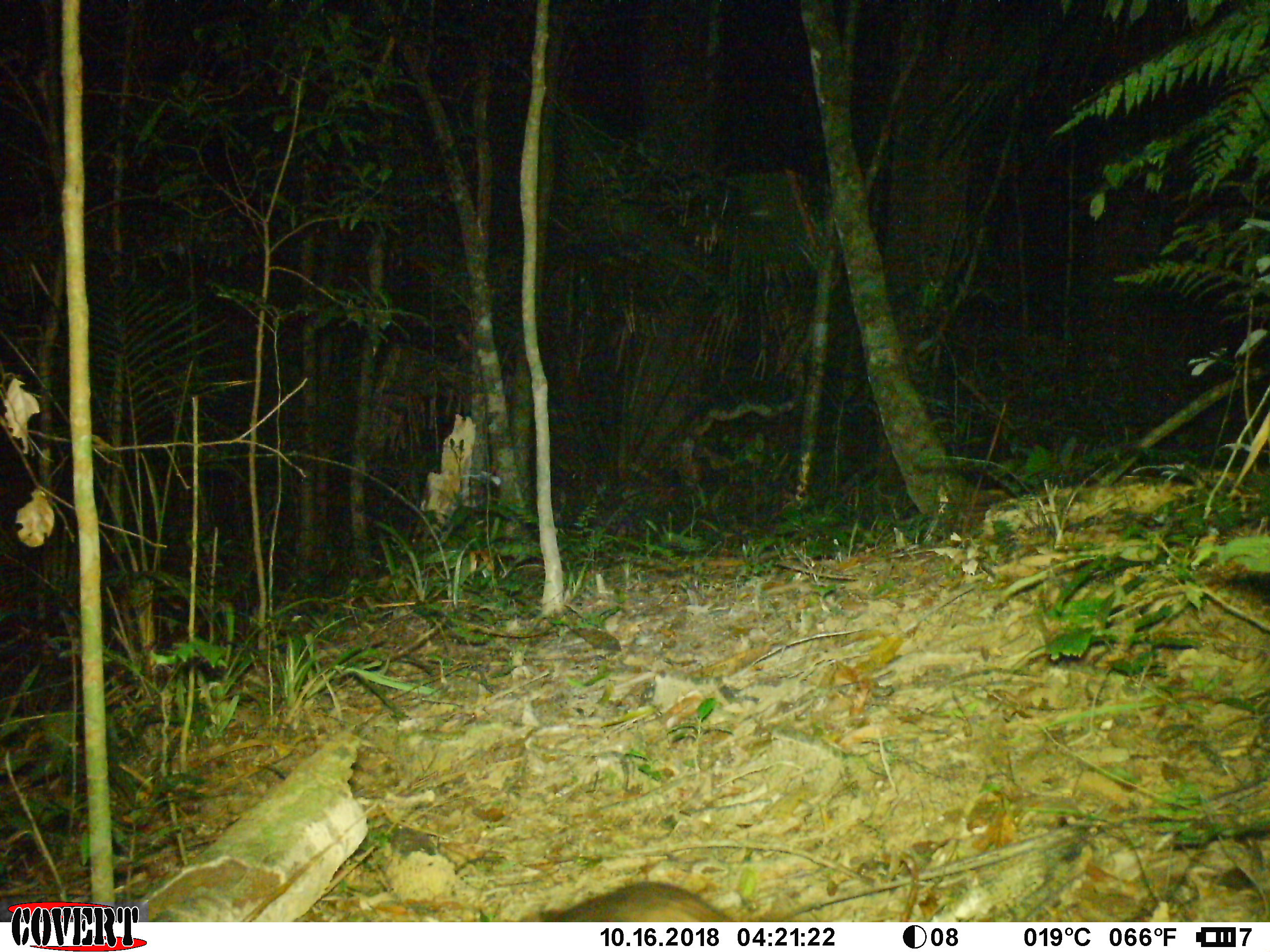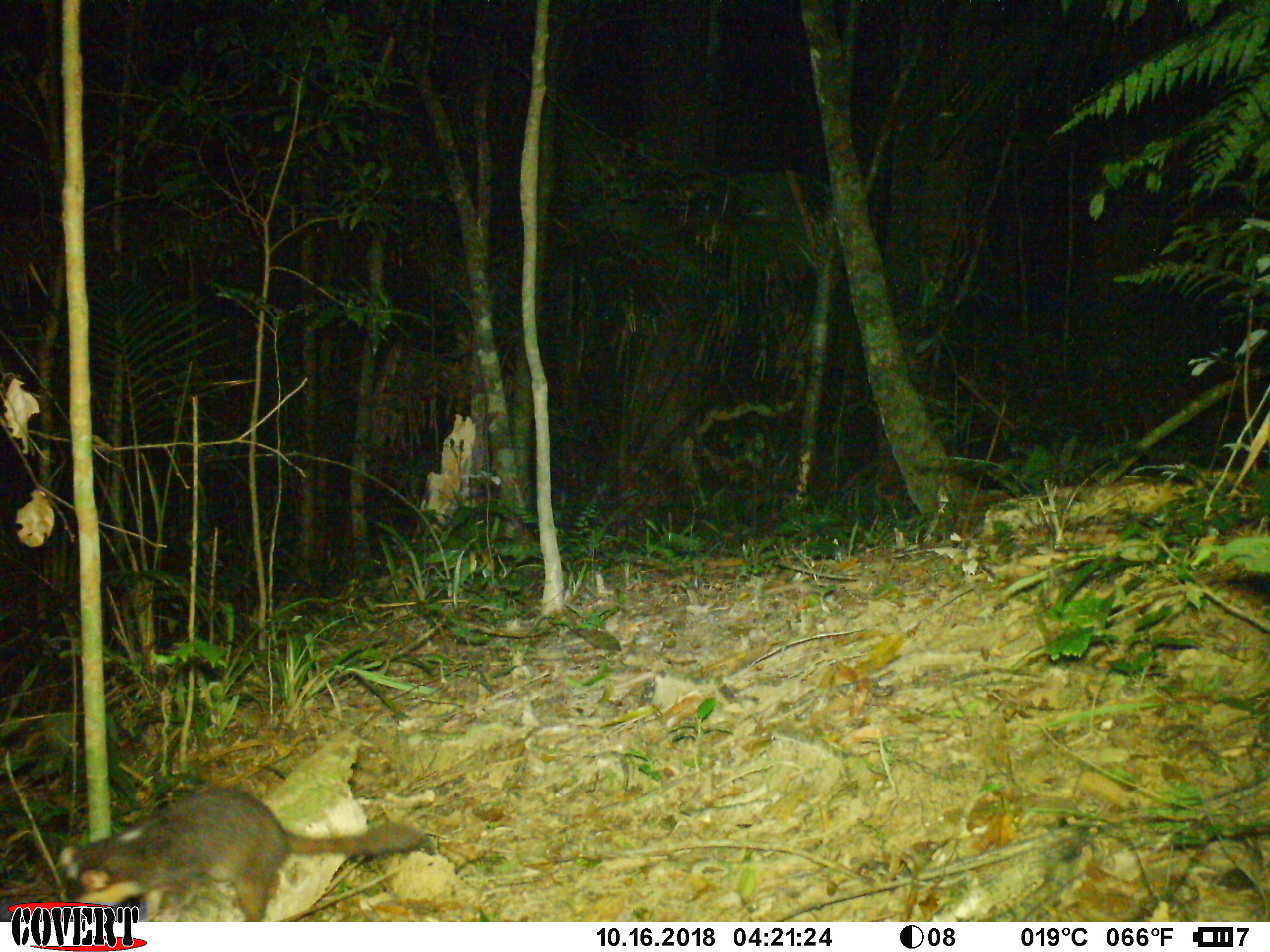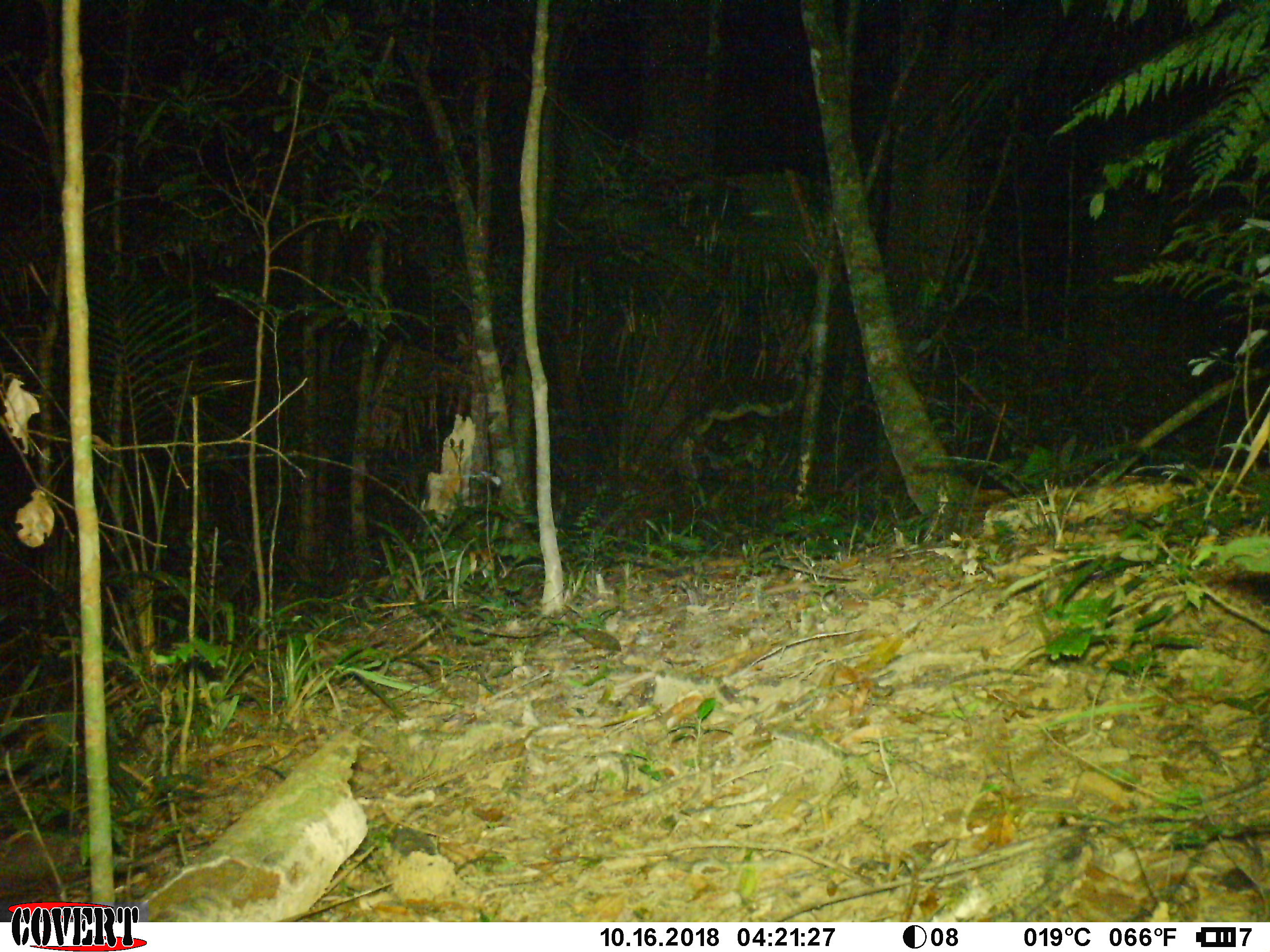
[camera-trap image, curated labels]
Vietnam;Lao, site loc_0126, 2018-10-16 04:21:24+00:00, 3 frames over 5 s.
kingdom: Animalia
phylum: Chordata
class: Mammalia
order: Carnivora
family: Mustelidae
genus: Melogale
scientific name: Melogale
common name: ferret badger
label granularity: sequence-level